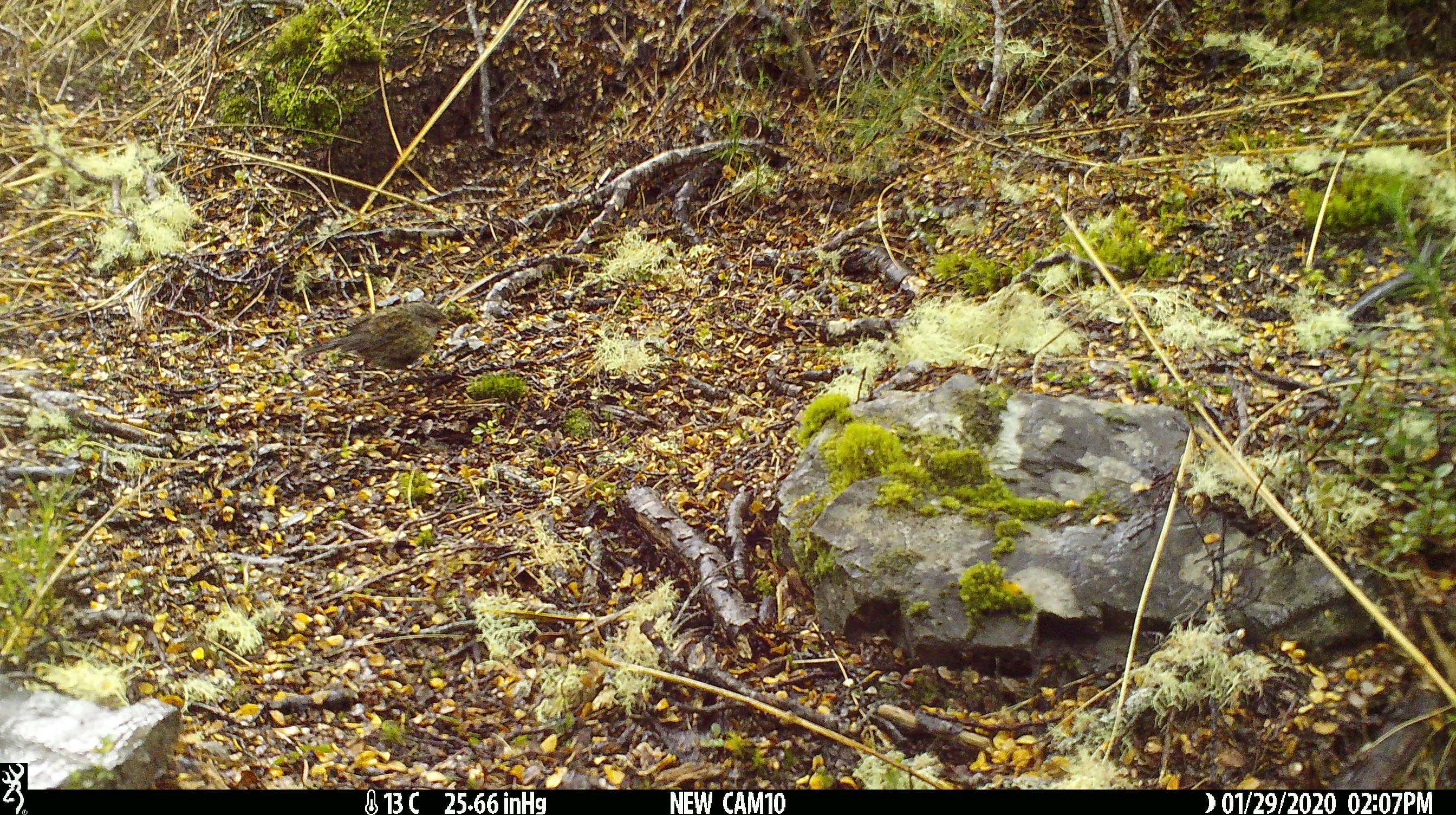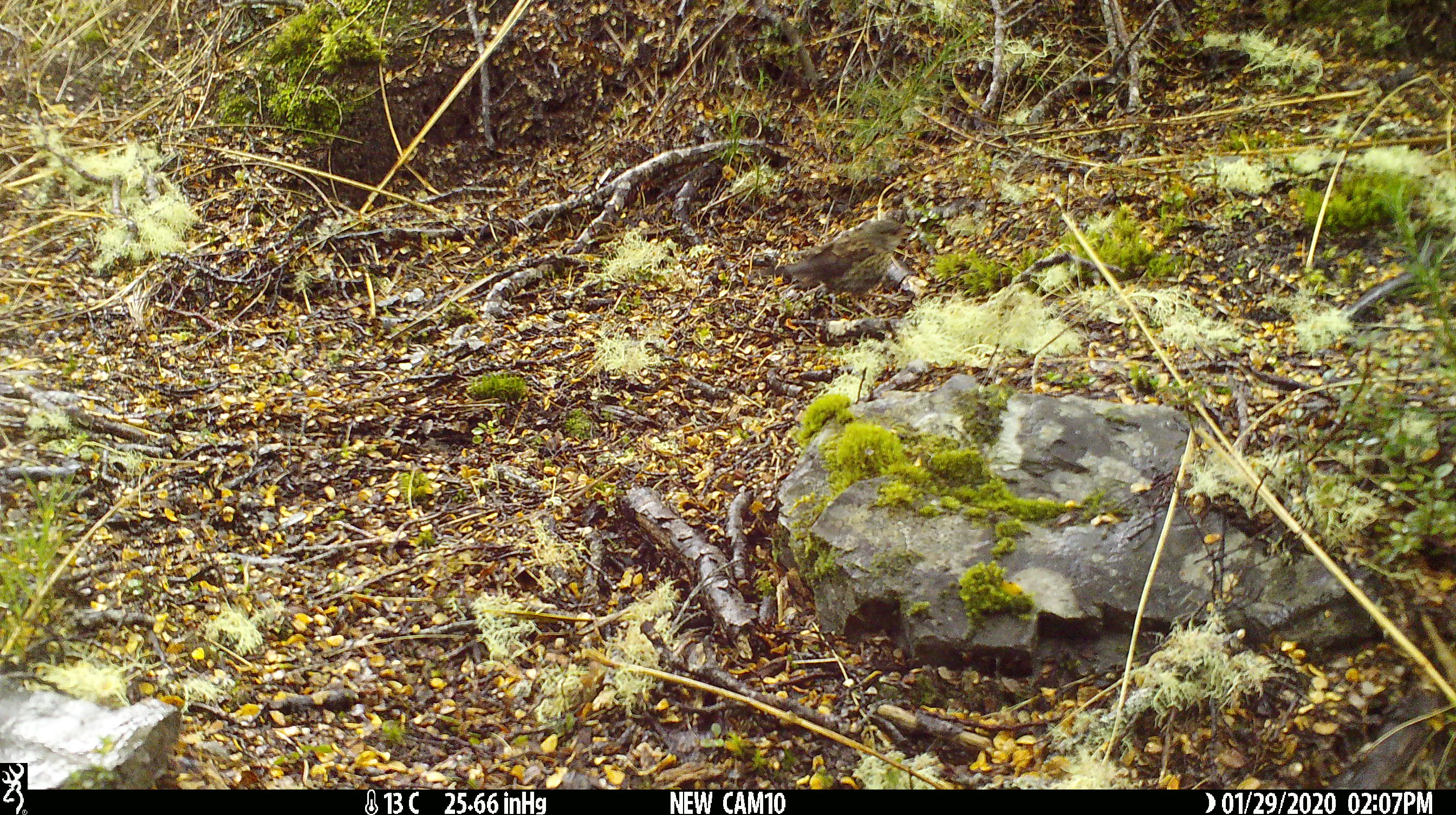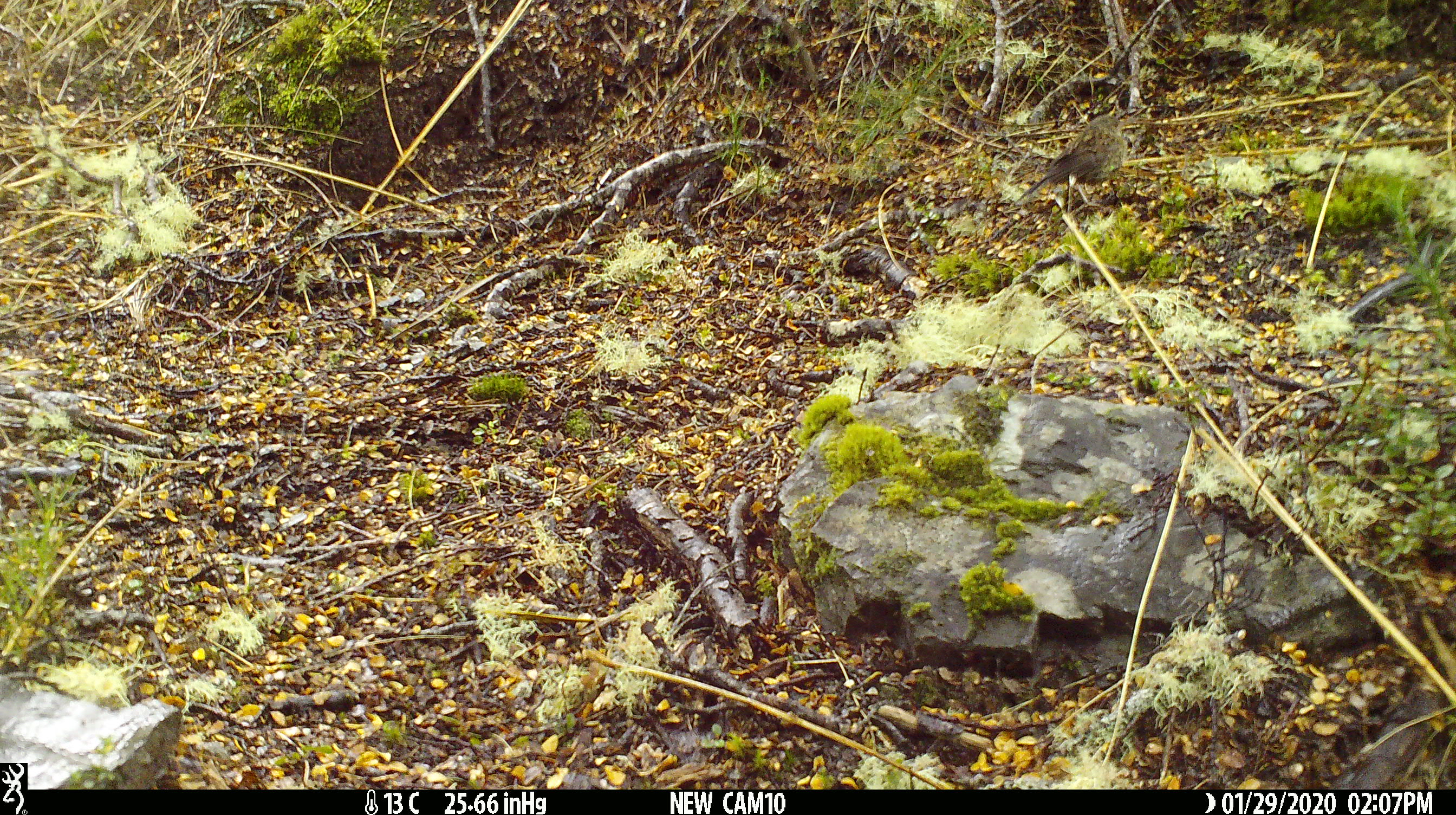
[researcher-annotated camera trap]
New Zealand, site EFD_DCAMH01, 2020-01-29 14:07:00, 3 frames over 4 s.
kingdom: Animalia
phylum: Chordata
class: Aves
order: Passeriformes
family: Prunellidae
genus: Prunella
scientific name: Prunella modularis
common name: dunnock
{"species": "dunnock (Prunella modularis)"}